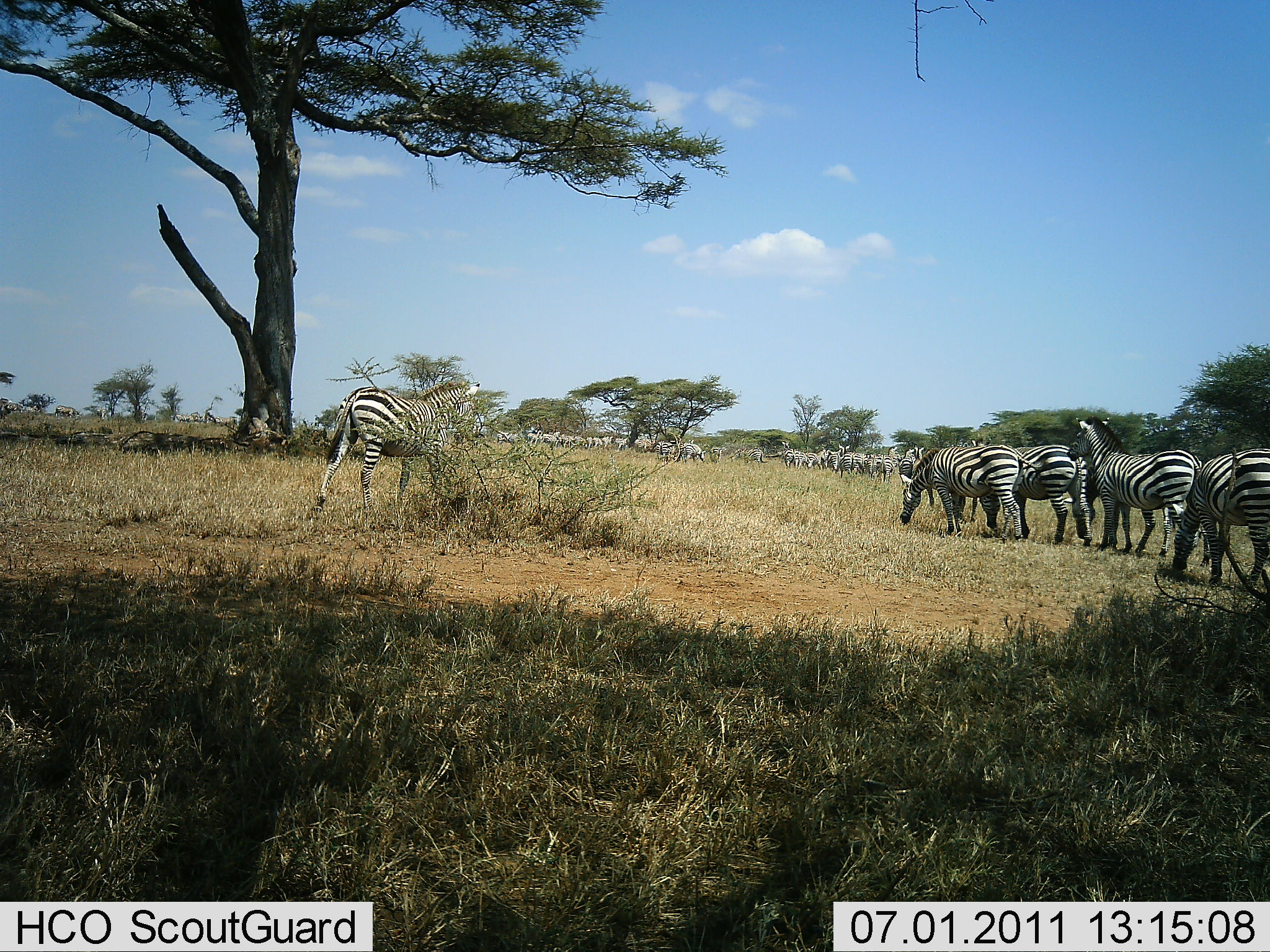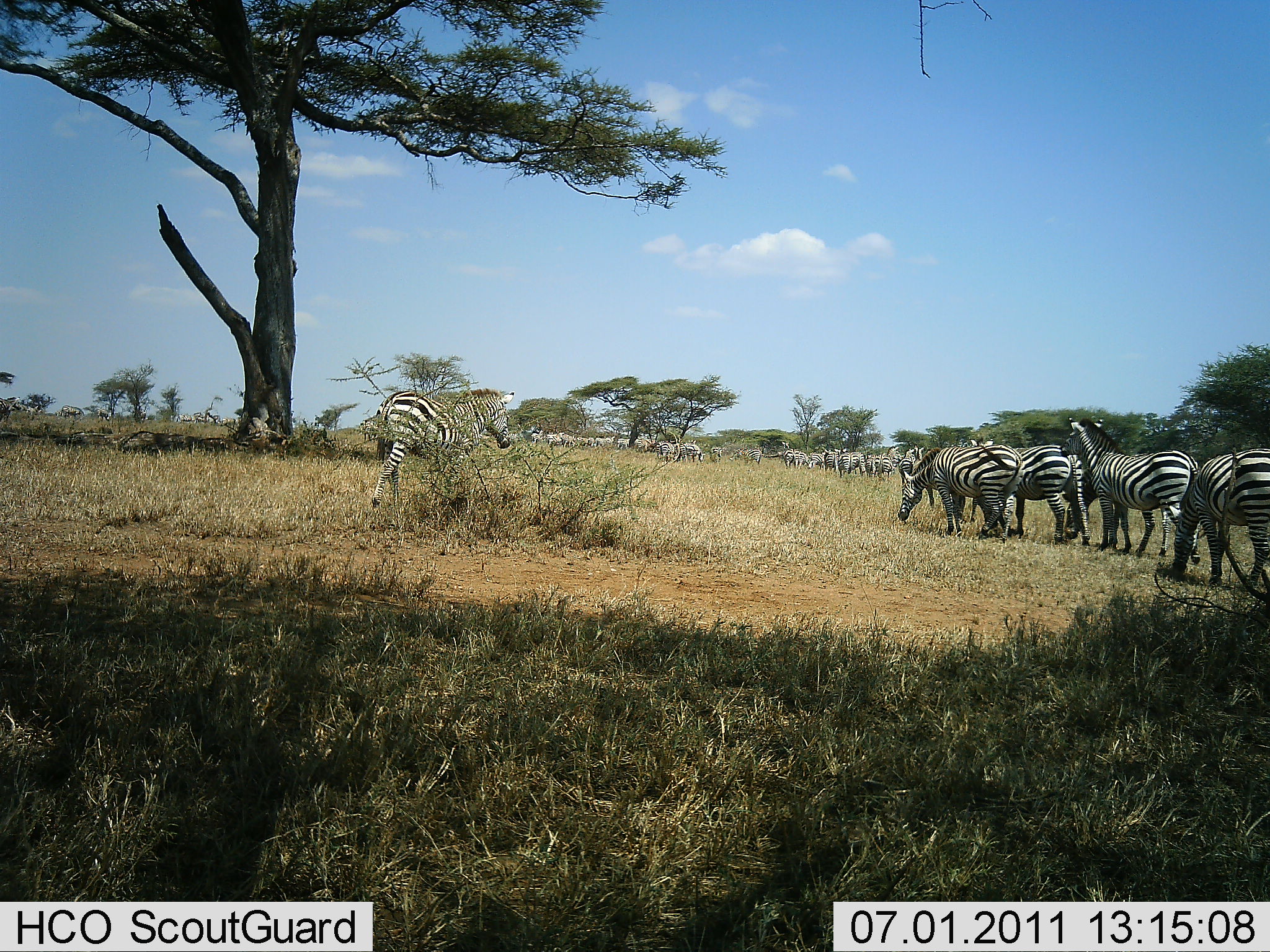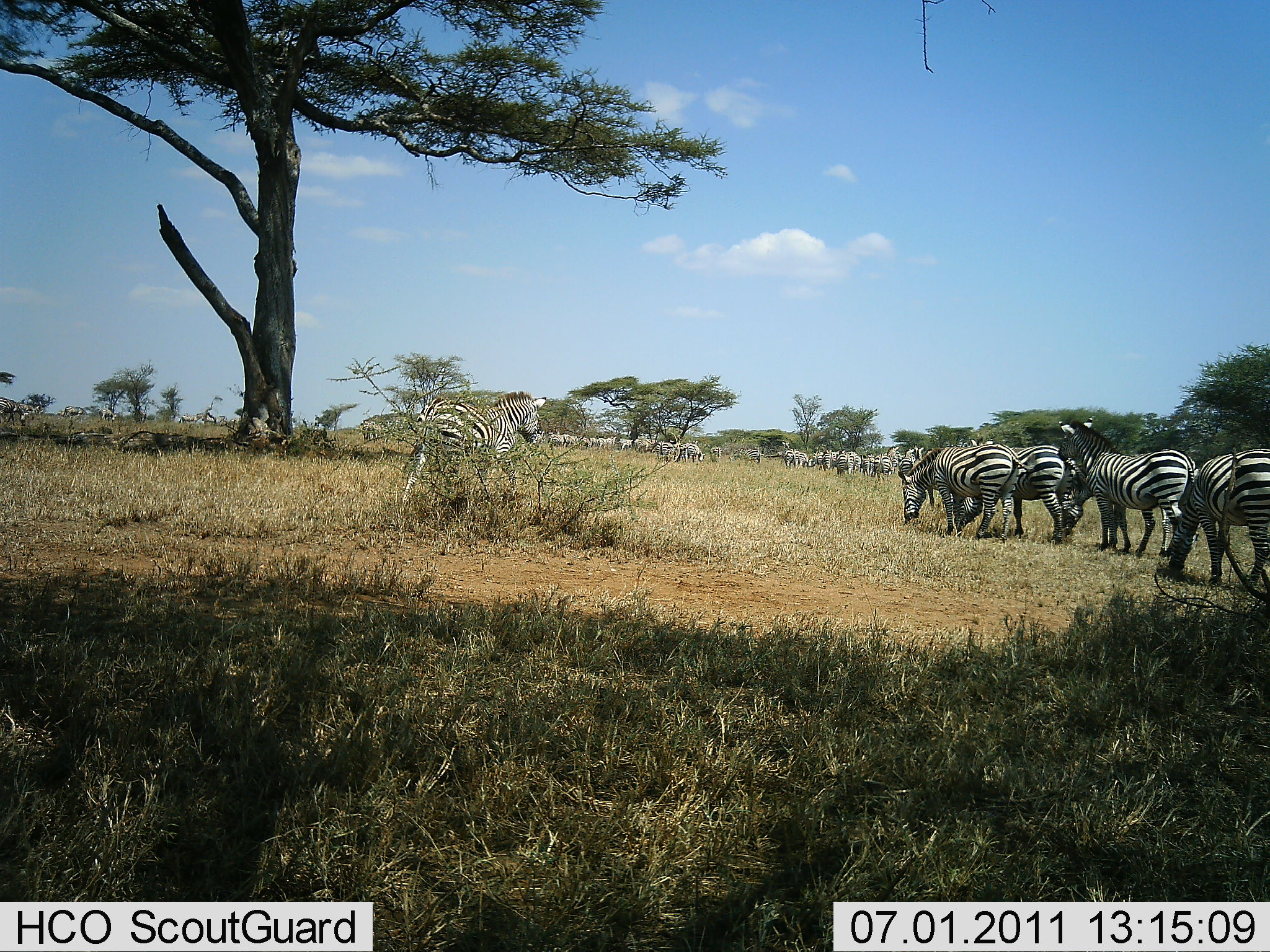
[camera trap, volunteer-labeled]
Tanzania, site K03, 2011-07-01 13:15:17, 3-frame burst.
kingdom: Animalia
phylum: Chordata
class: Mammalia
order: Perissodactyla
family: Equidae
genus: Equus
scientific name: Equus quagga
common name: plains zebra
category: zebra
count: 51+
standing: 43%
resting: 0%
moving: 79%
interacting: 14%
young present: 0%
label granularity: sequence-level